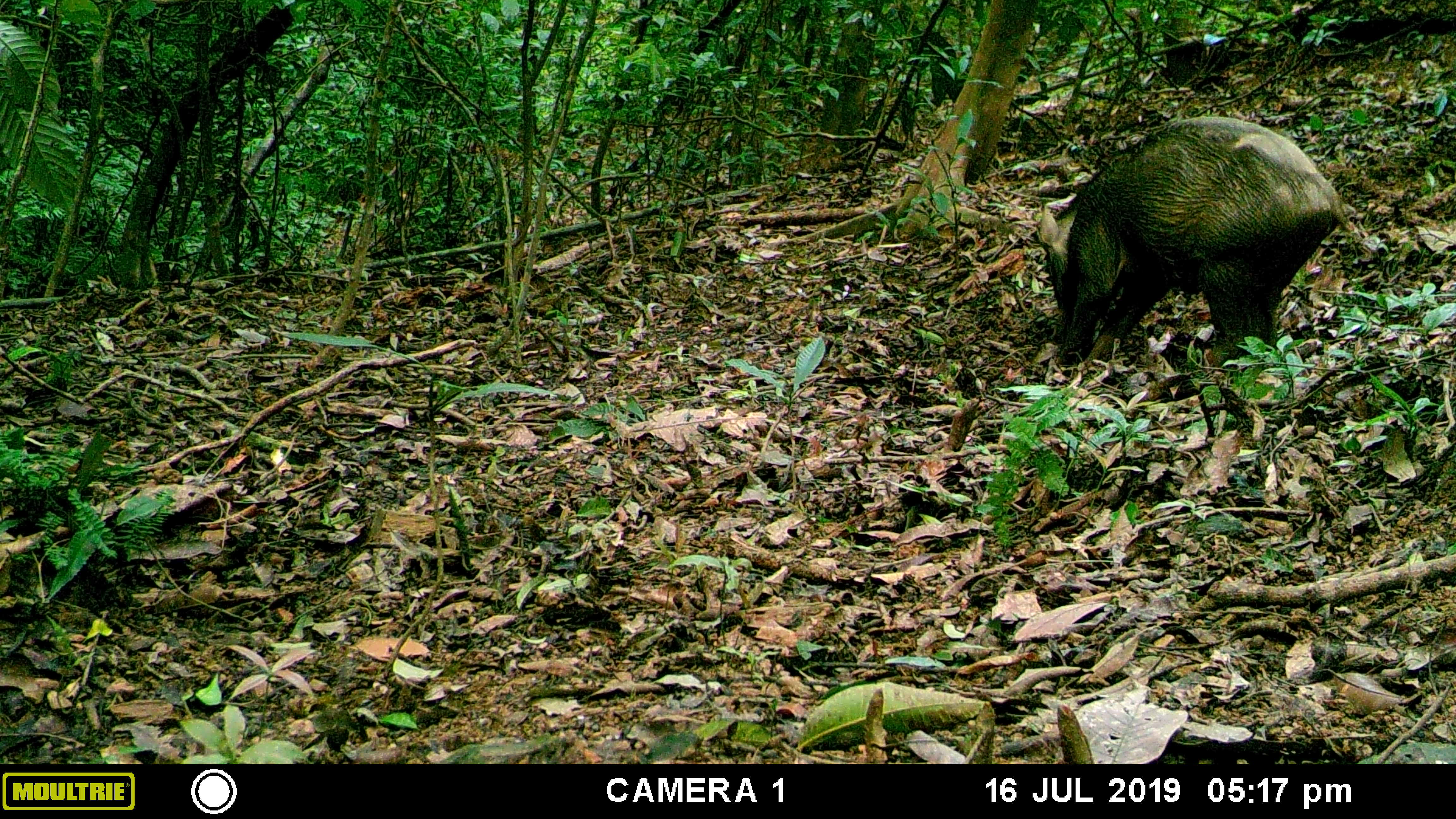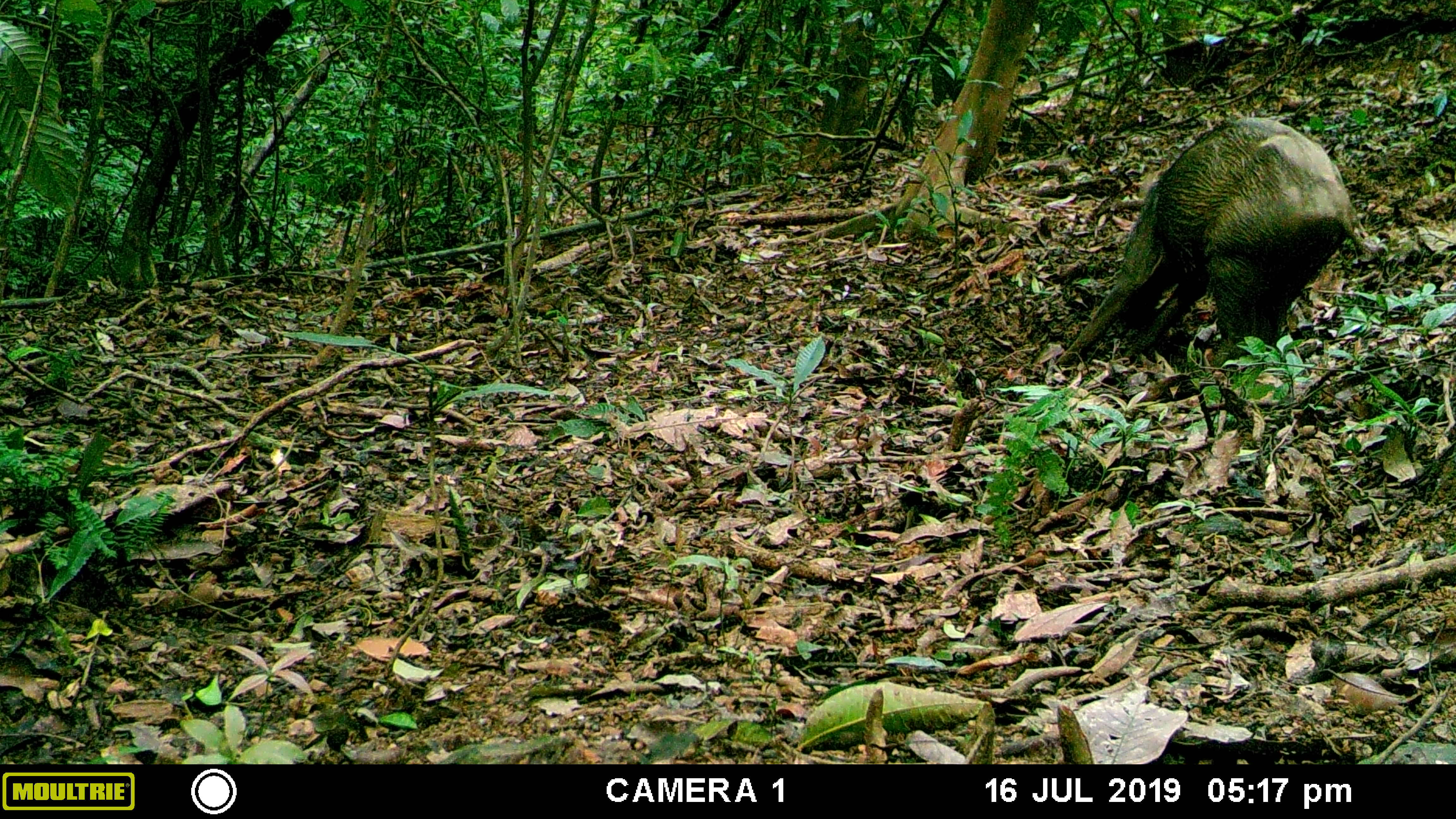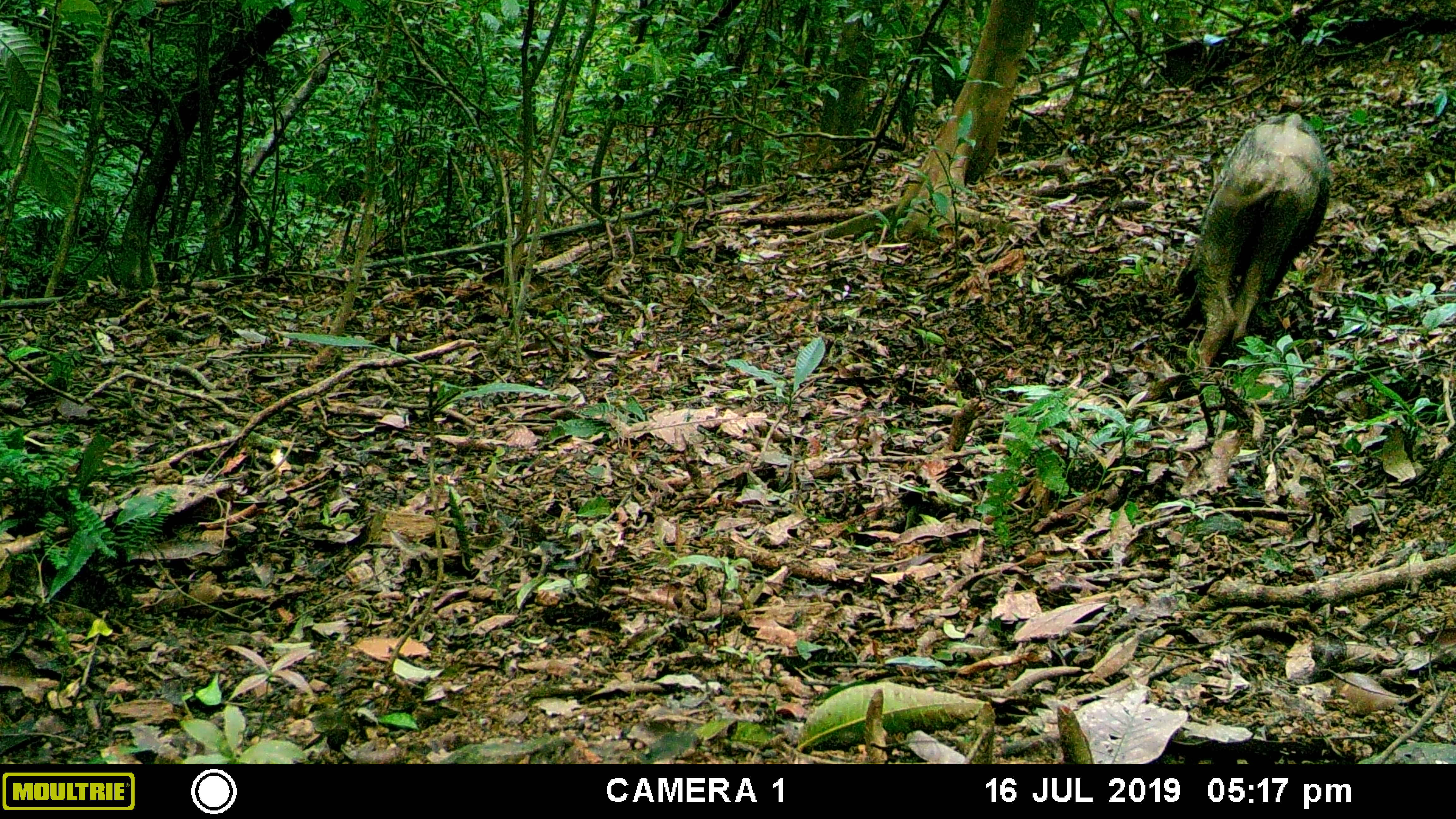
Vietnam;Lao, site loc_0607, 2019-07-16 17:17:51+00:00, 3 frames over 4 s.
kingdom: Animalia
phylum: Chordata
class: Mammalia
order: Artiodactyla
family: Suidae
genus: Sus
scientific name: Sus scrofa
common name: eurasian wild pig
Eurasian wild pig (Sus scrofa). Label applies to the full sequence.